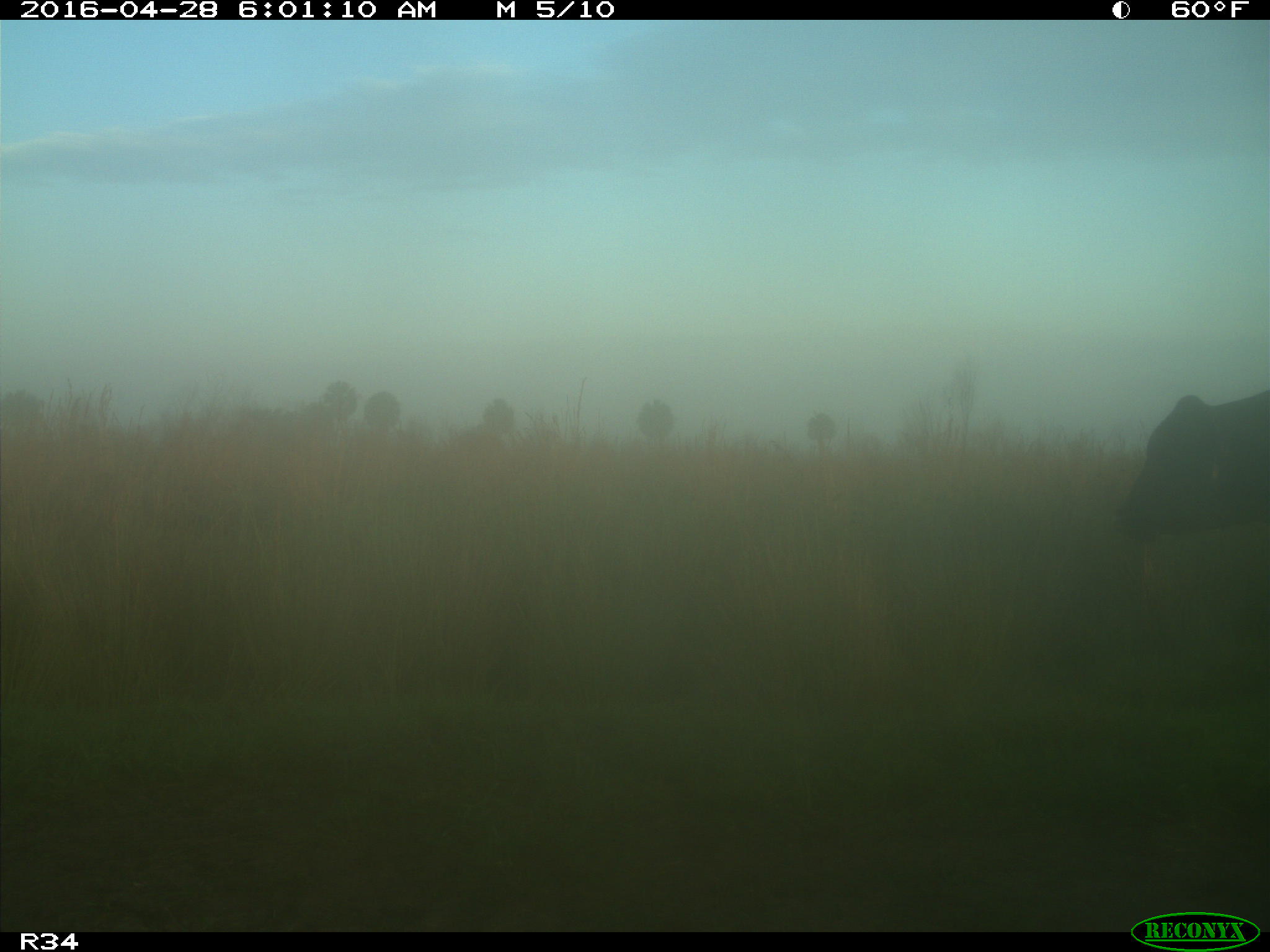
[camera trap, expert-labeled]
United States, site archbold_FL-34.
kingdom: Animalia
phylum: Chordata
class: Mammalia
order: Artiodactyla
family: Bovidae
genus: Bos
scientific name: Bos taurus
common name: domestic cow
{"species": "Bos taurus (domestic cow)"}